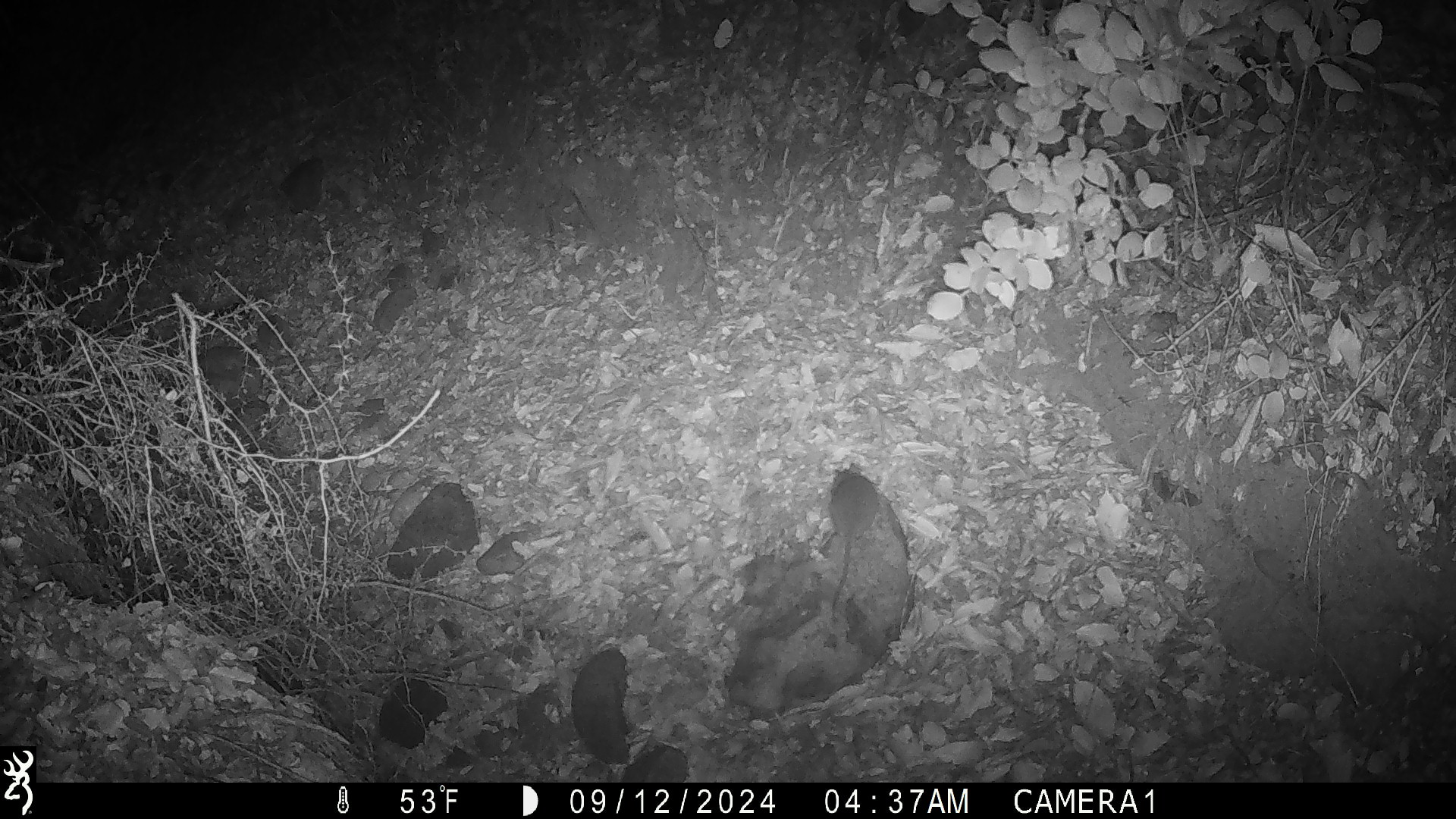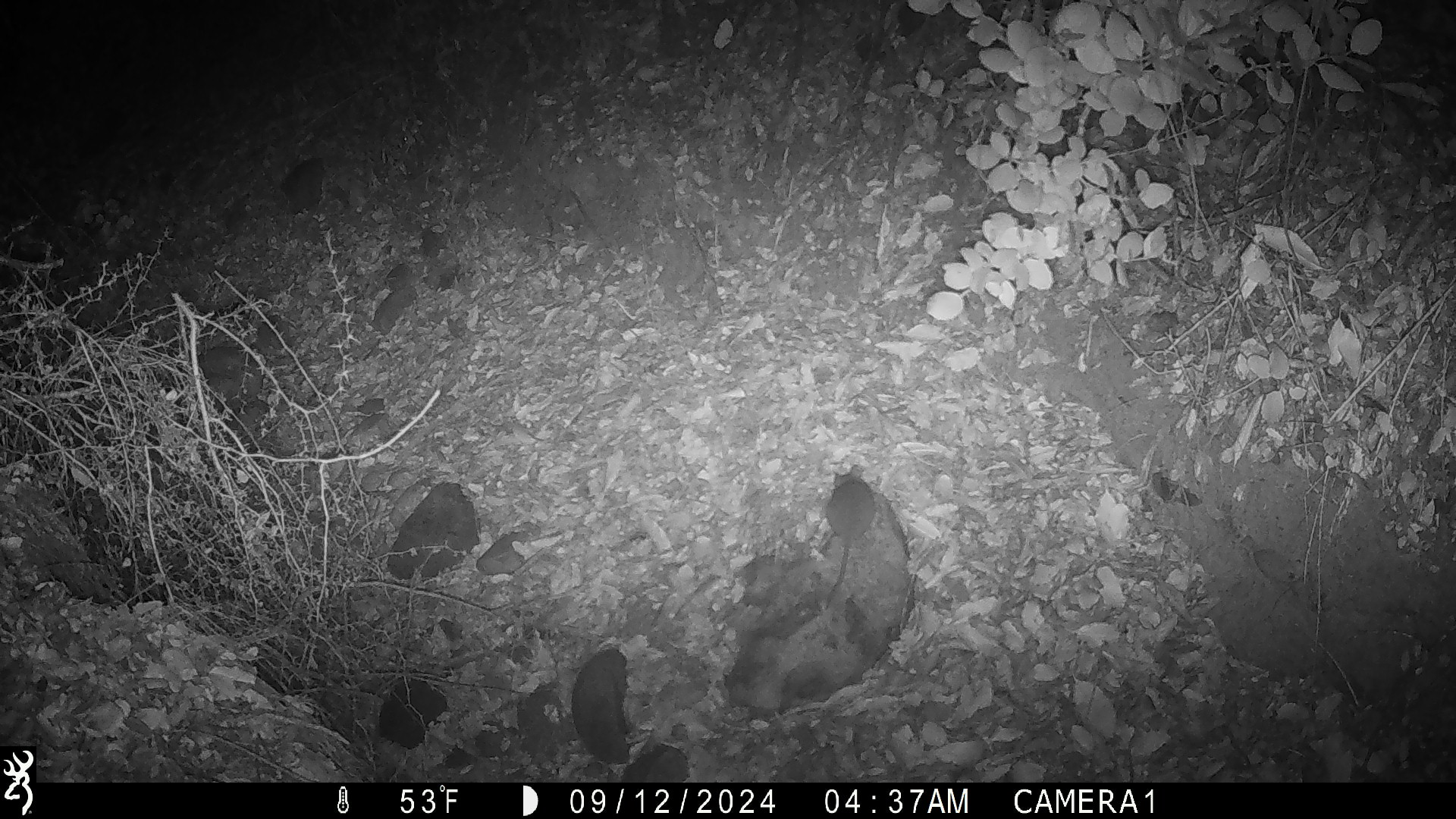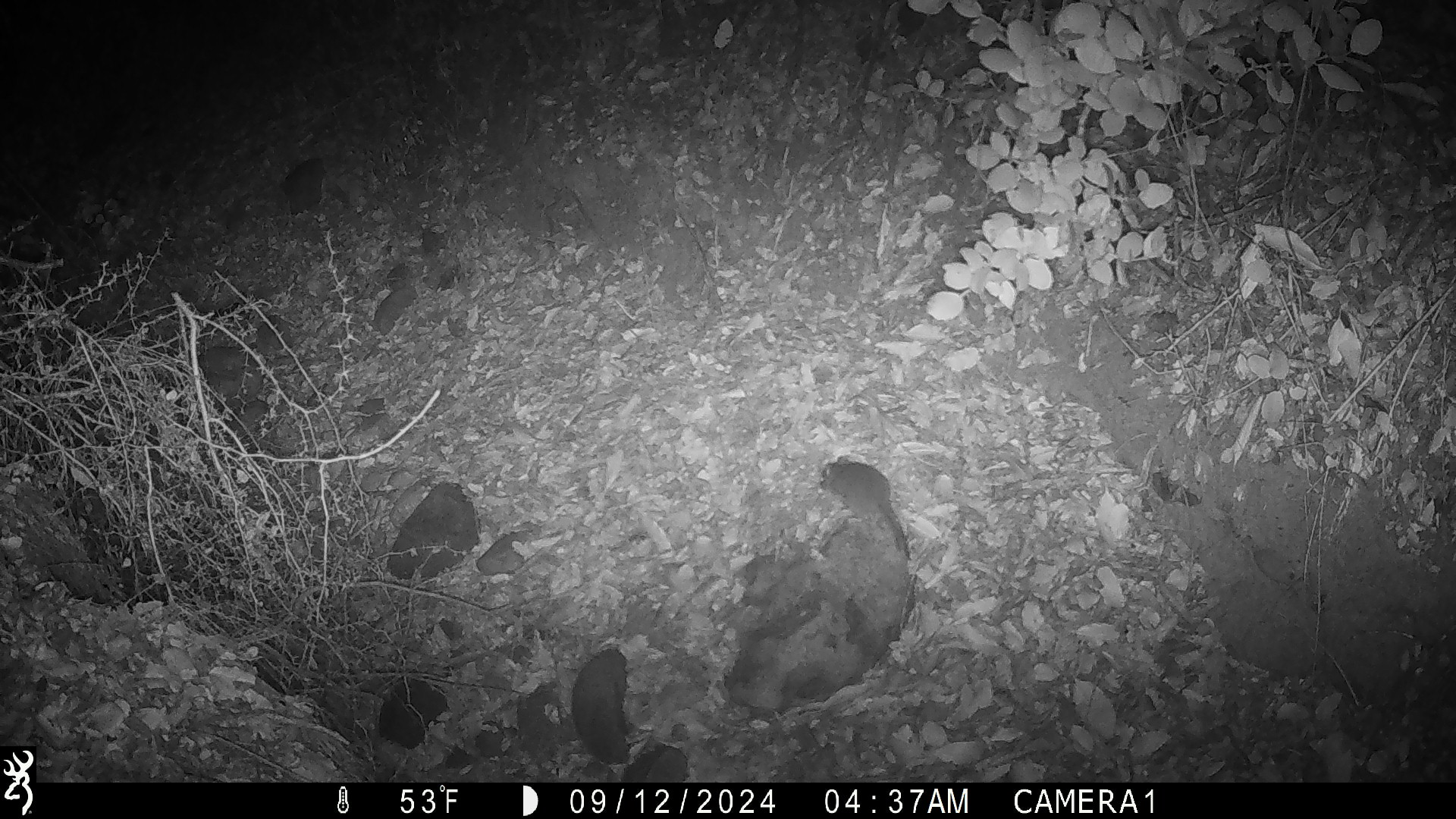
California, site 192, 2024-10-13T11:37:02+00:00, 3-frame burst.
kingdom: Animalia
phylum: Chordata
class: Mammalia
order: Rodentia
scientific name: Rodentia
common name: mouse or rat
Mouse or rat (Rodentia).